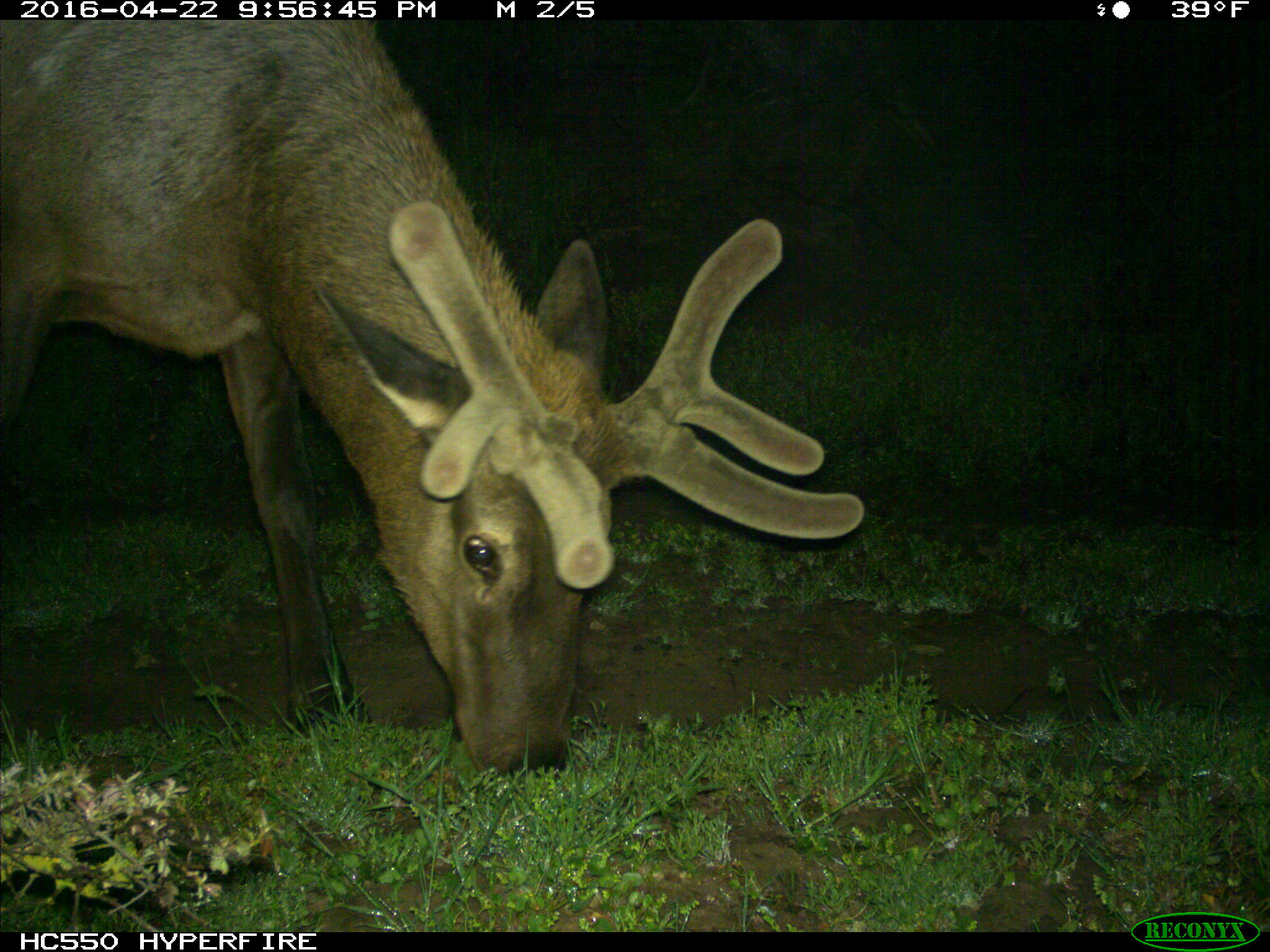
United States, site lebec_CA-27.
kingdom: Animalia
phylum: Chordata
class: Mammalia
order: Artiodactyla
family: Cervidae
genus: Cervus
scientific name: Cervus canadensis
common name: elk